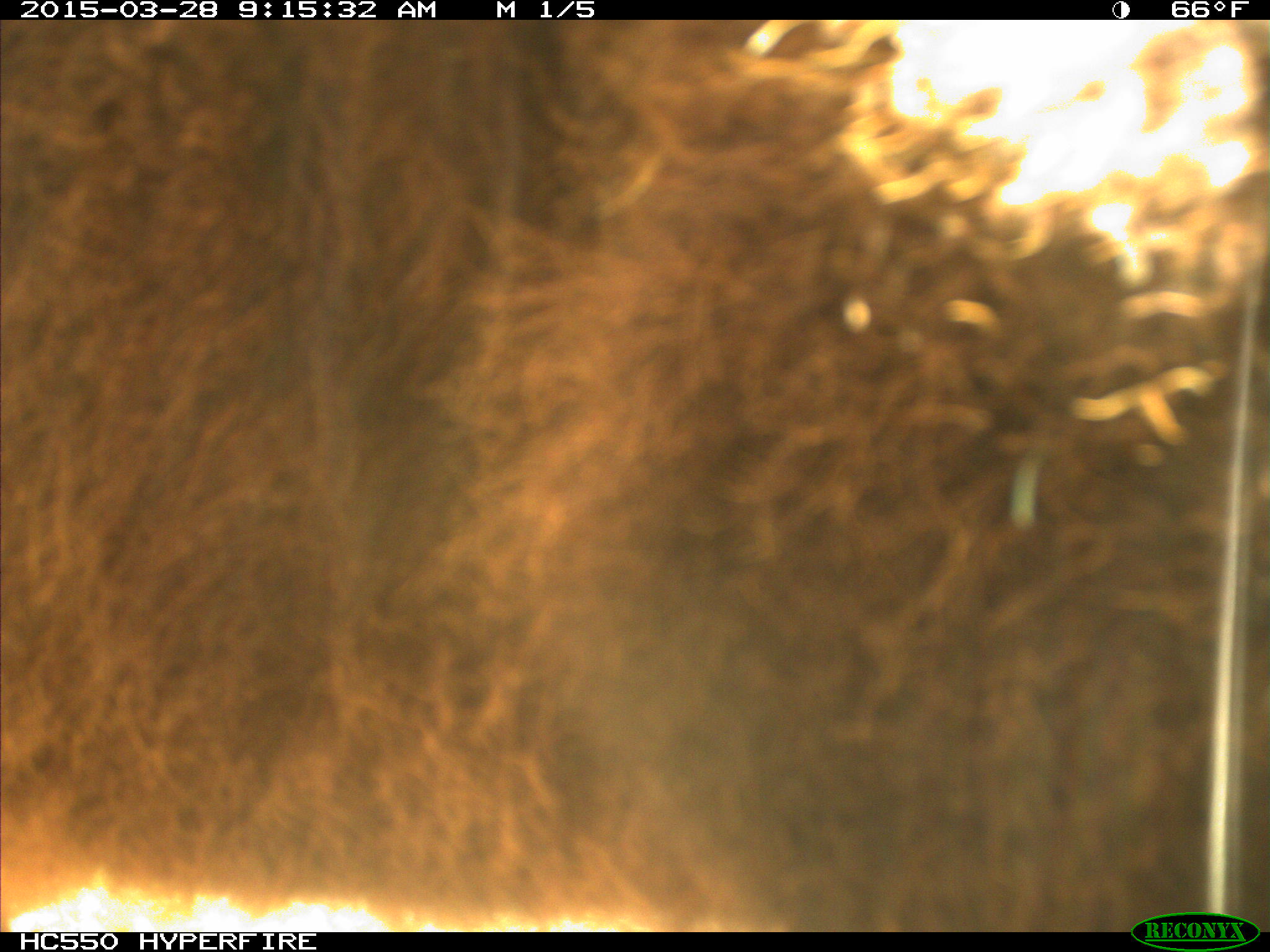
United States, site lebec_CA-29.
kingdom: Animalia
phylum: Chordata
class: Mammalia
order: Artiodactyla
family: Bovidae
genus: Bos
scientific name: Bos taurus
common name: domestic cow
Bos taurus (domestic cow).